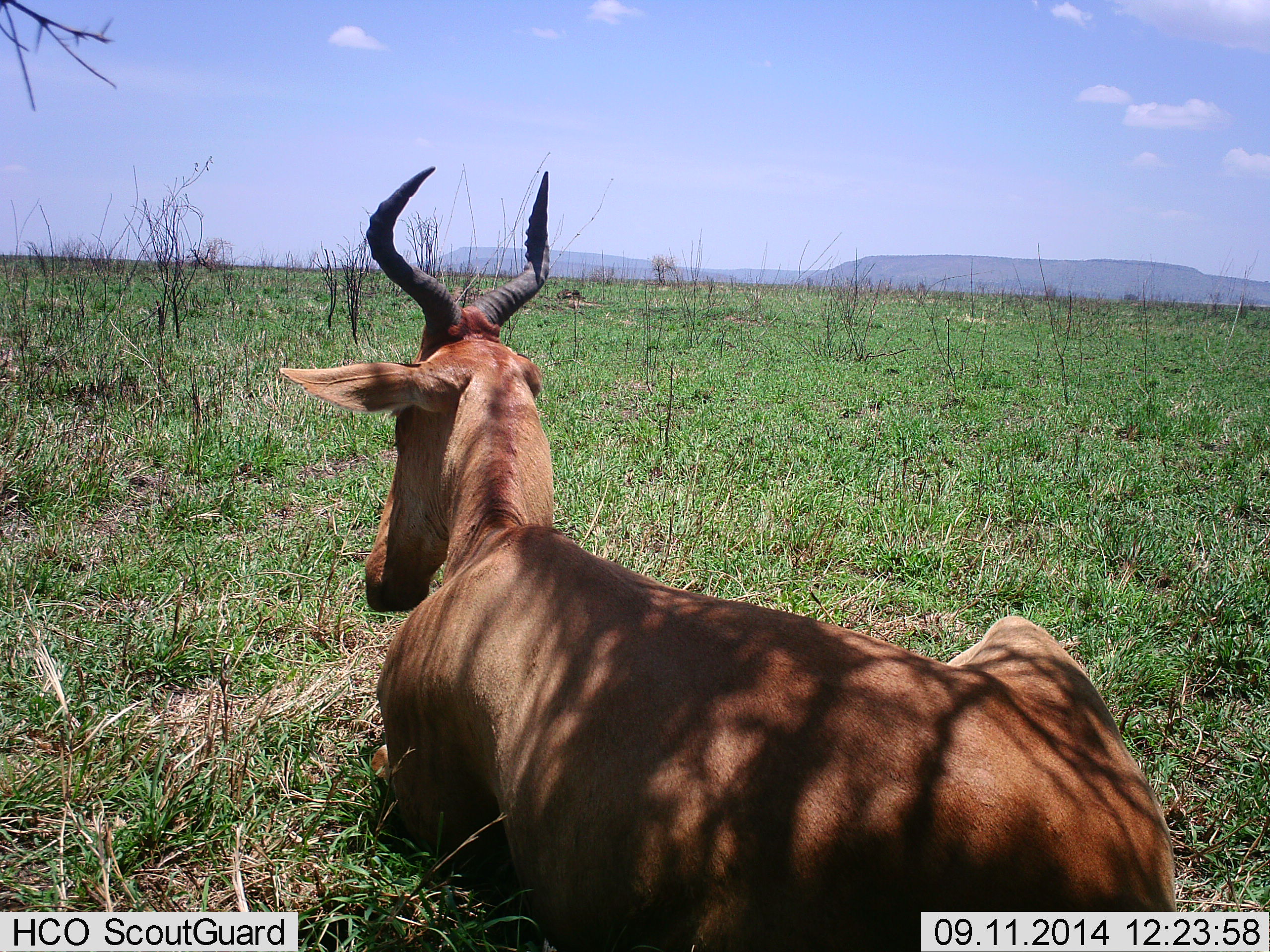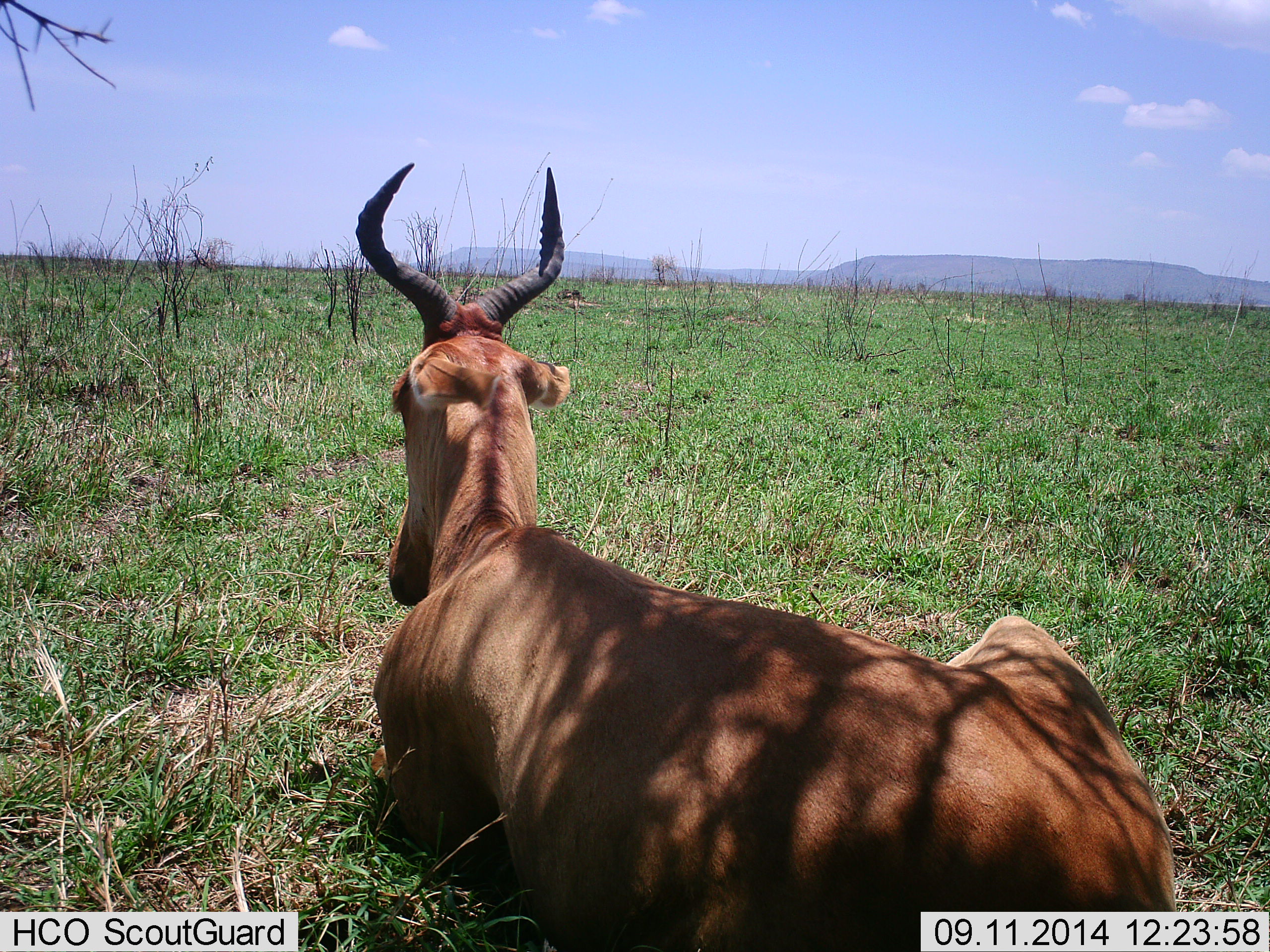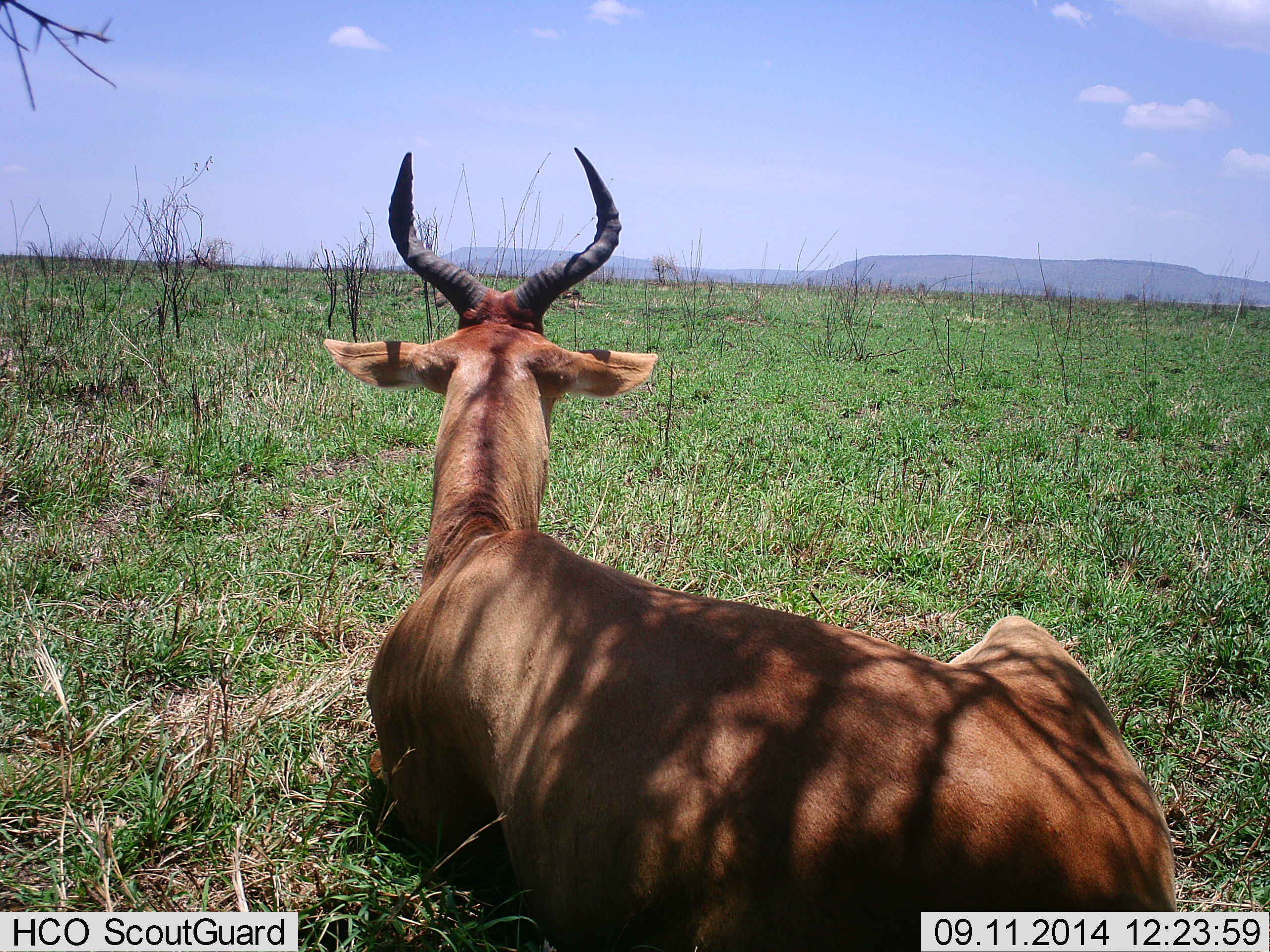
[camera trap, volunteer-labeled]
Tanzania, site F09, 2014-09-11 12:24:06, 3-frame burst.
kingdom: Animalia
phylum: Chordata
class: Mammalia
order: Artiodactyla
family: Bovidae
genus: Alcelaphus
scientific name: Alcelaphus buselaphus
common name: hartebeest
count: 1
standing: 0%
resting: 100%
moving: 0%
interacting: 0%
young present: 0%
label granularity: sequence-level